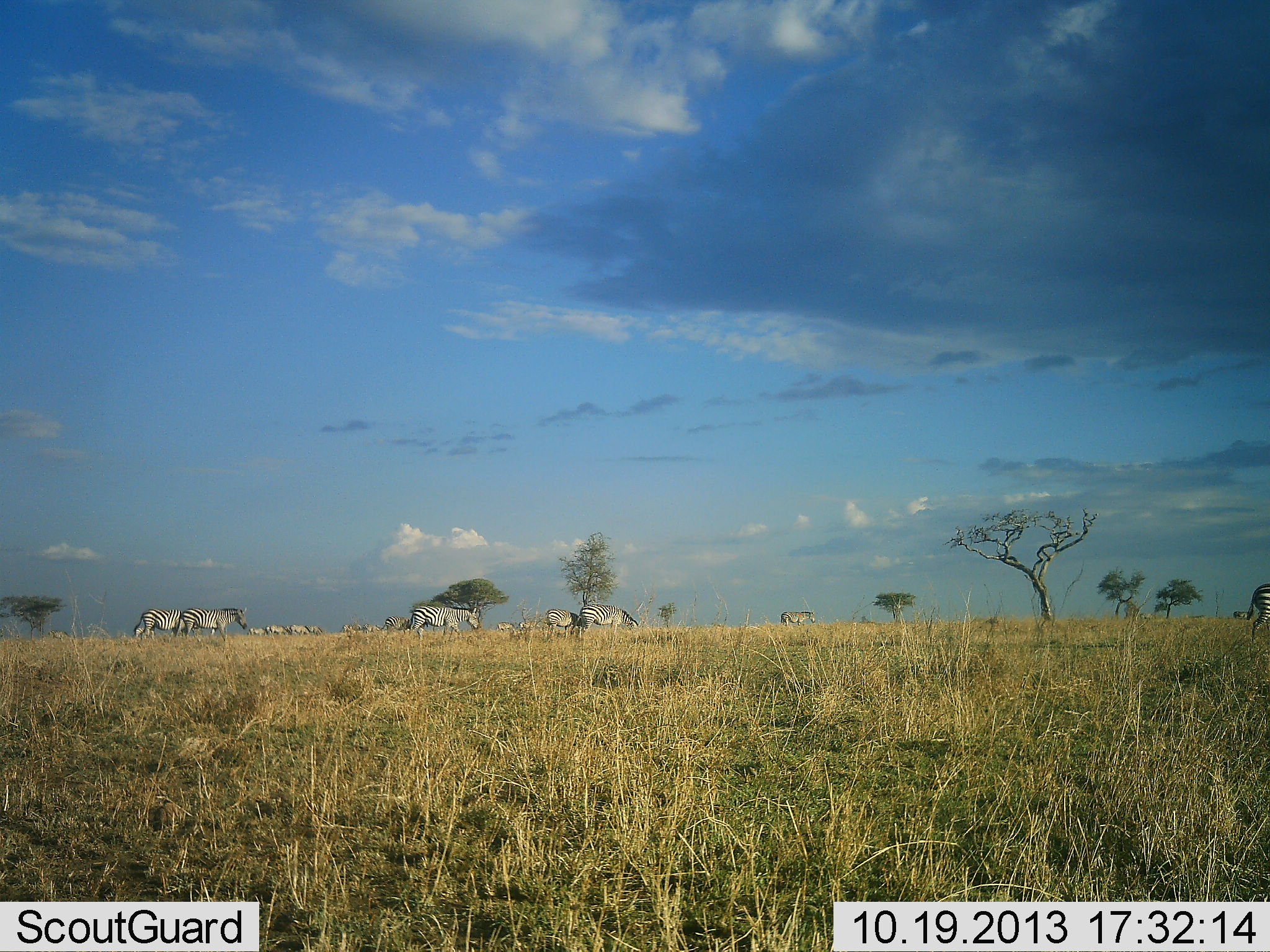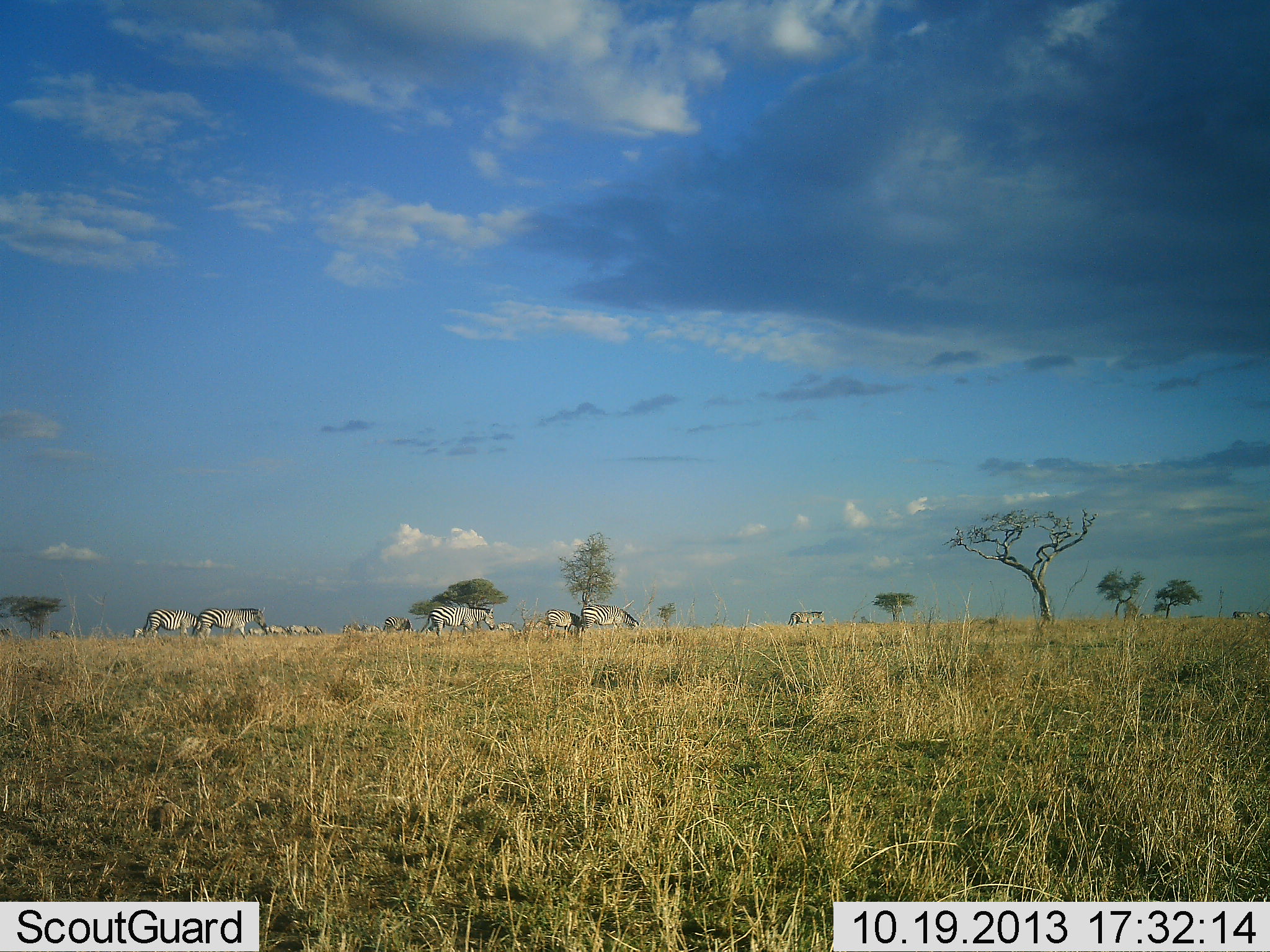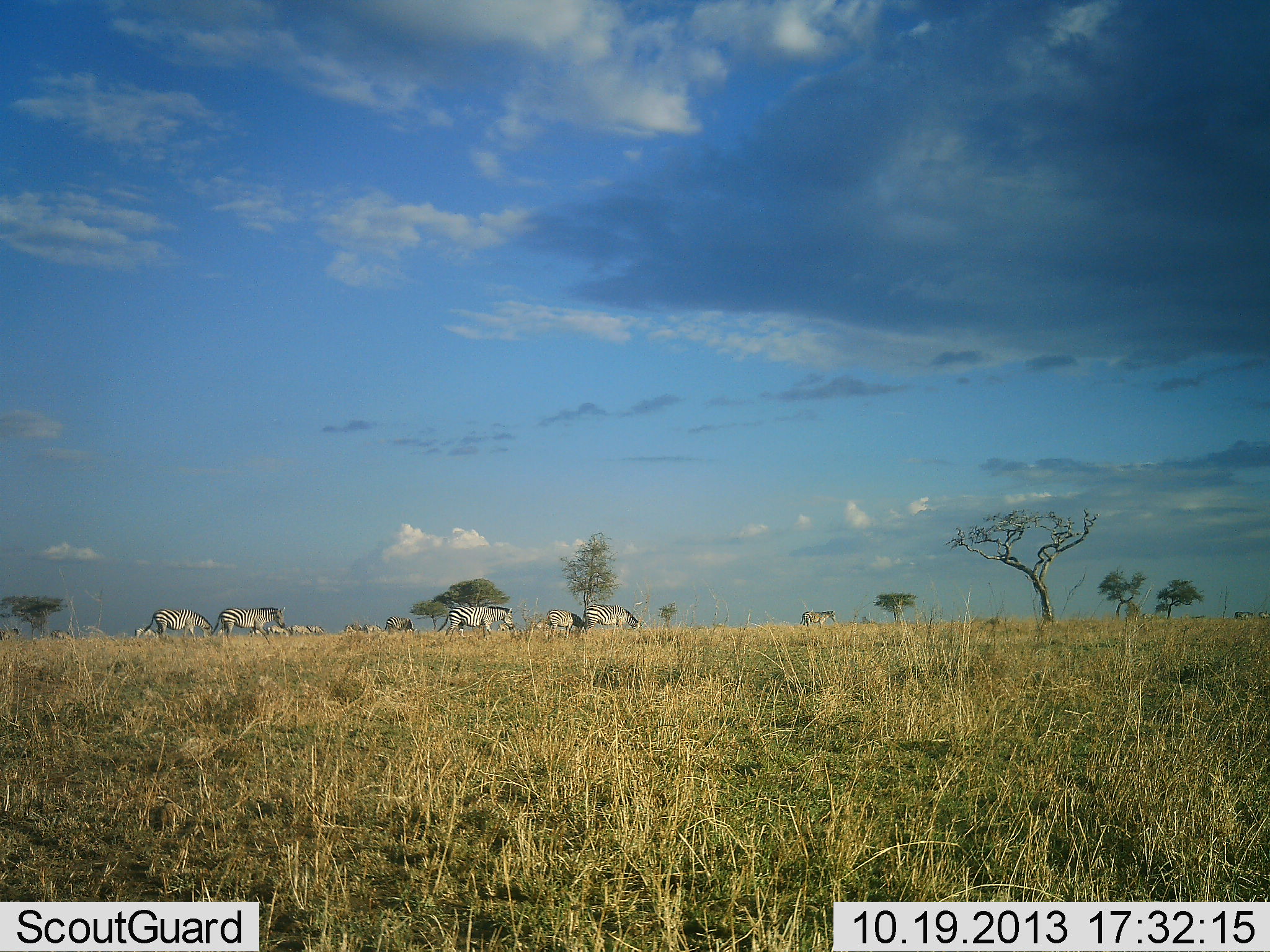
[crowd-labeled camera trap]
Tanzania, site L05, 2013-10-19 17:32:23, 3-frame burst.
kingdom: Animalia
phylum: Chordata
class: Mammalia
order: Perissodactyla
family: Equidae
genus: Equus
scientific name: Equus quagga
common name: plains zebra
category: zebra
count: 11-50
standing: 23%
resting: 8%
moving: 82%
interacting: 10%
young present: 5%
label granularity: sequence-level